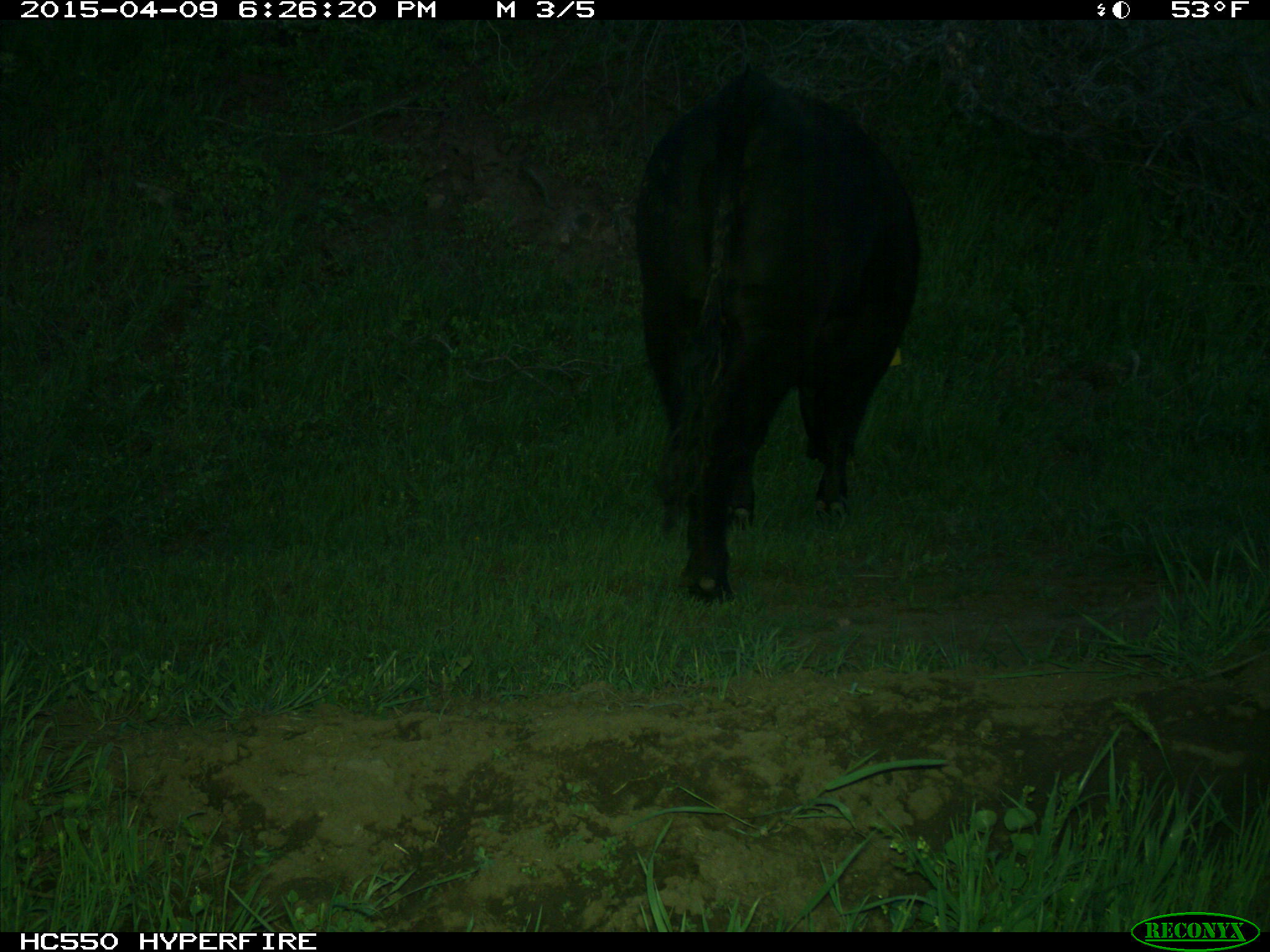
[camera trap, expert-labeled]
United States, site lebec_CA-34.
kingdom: Animalia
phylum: Chordata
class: Mammalia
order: Artiodactyla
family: Bovidae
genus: Bos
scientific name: Bos taurus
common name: domestic cow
Bos taurus (domestic cow).